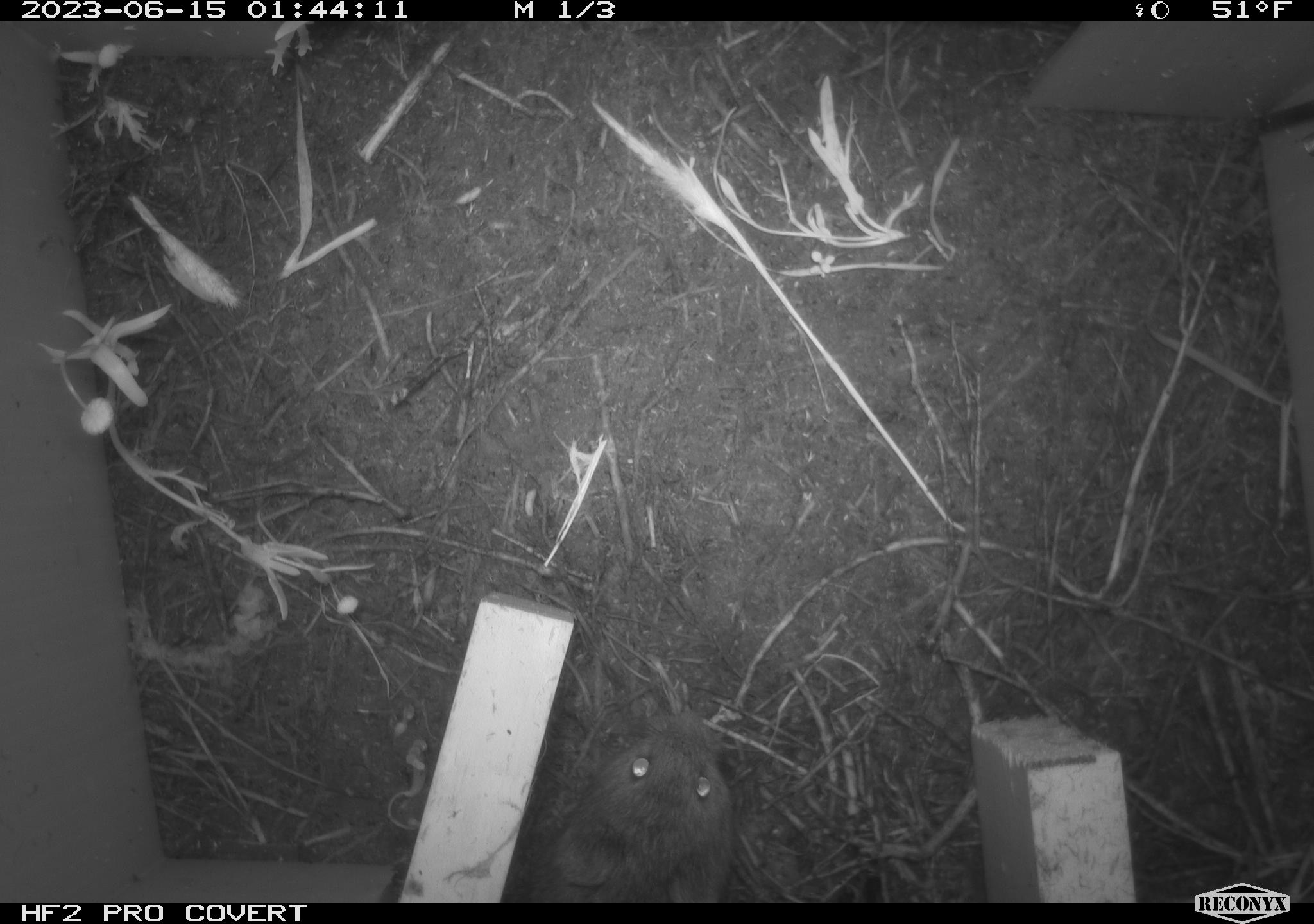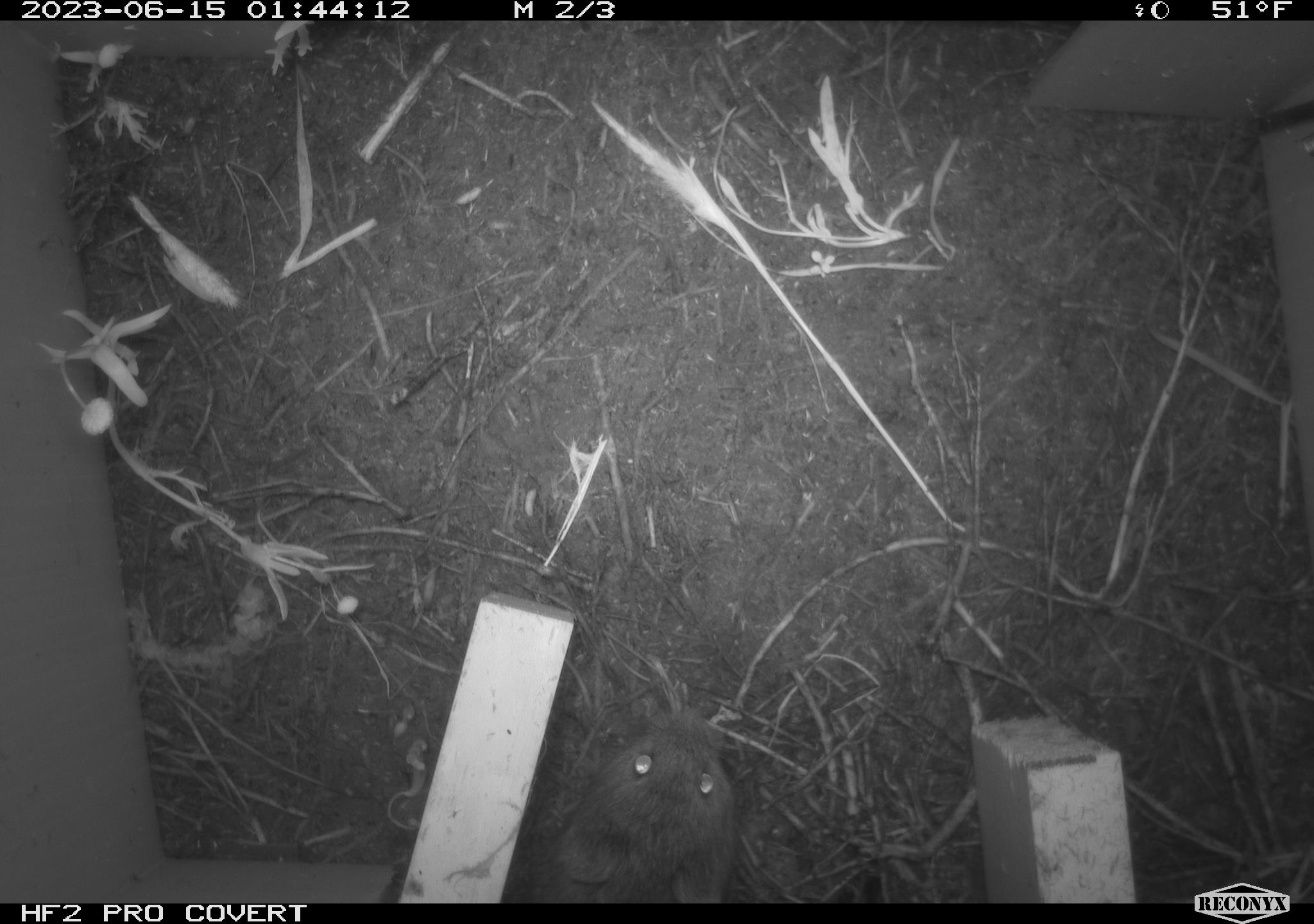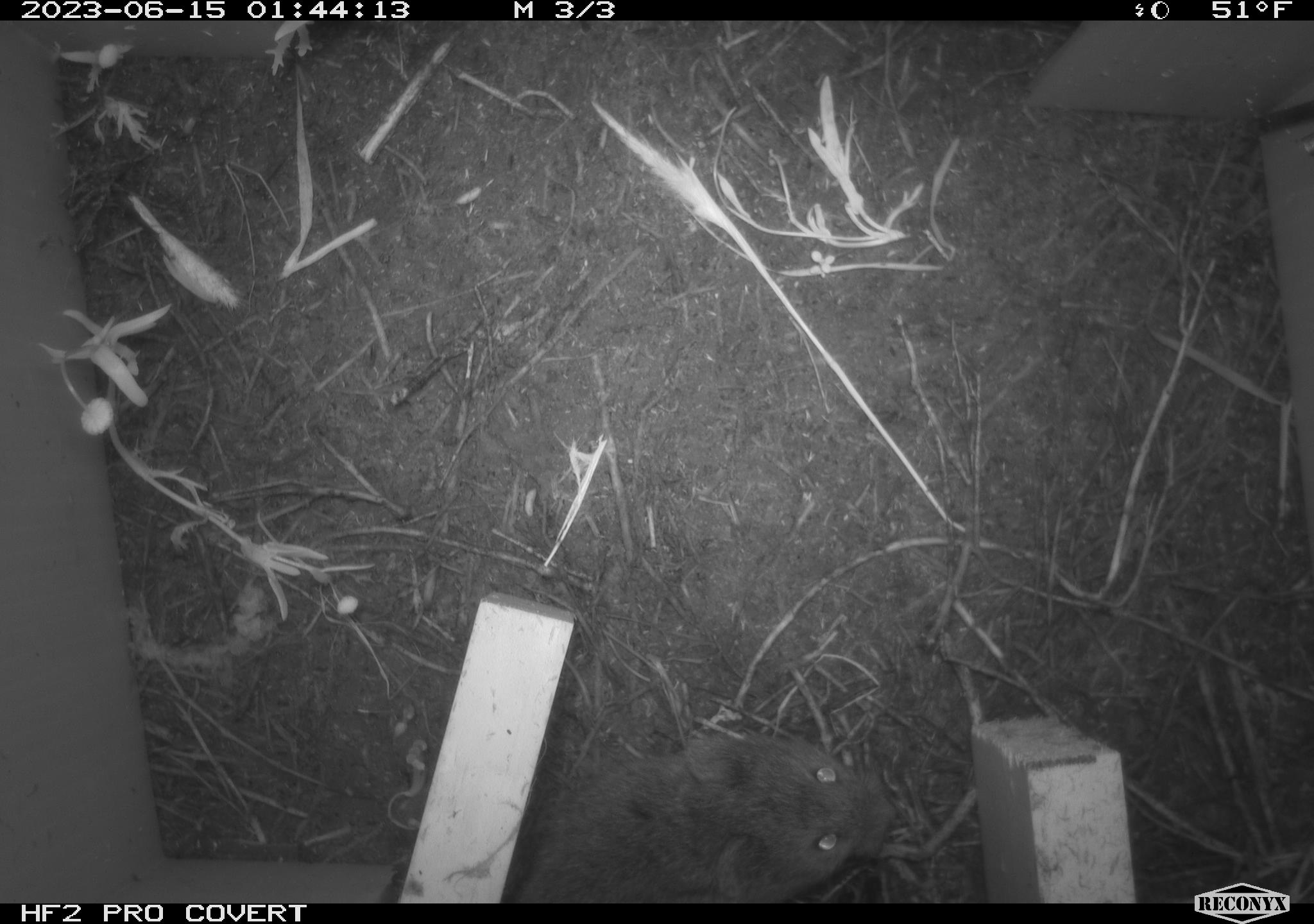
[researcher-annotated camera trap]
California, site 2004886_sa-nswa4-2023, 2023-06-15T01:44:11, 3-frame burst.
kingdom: Animalia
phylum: Chordata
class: Mammalia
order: Rodentia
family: Cricetidae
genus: Microtus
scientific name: Microtus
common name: meadow vole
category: microtus species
Microtus species (meadow vole) (Microtus).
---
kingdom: Animalia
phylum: Chordata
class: Mammalia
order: Rodentia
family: Cricetidae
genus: Microtus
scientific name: Microtus californicus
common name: california vole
California vole (Microtus californicus).